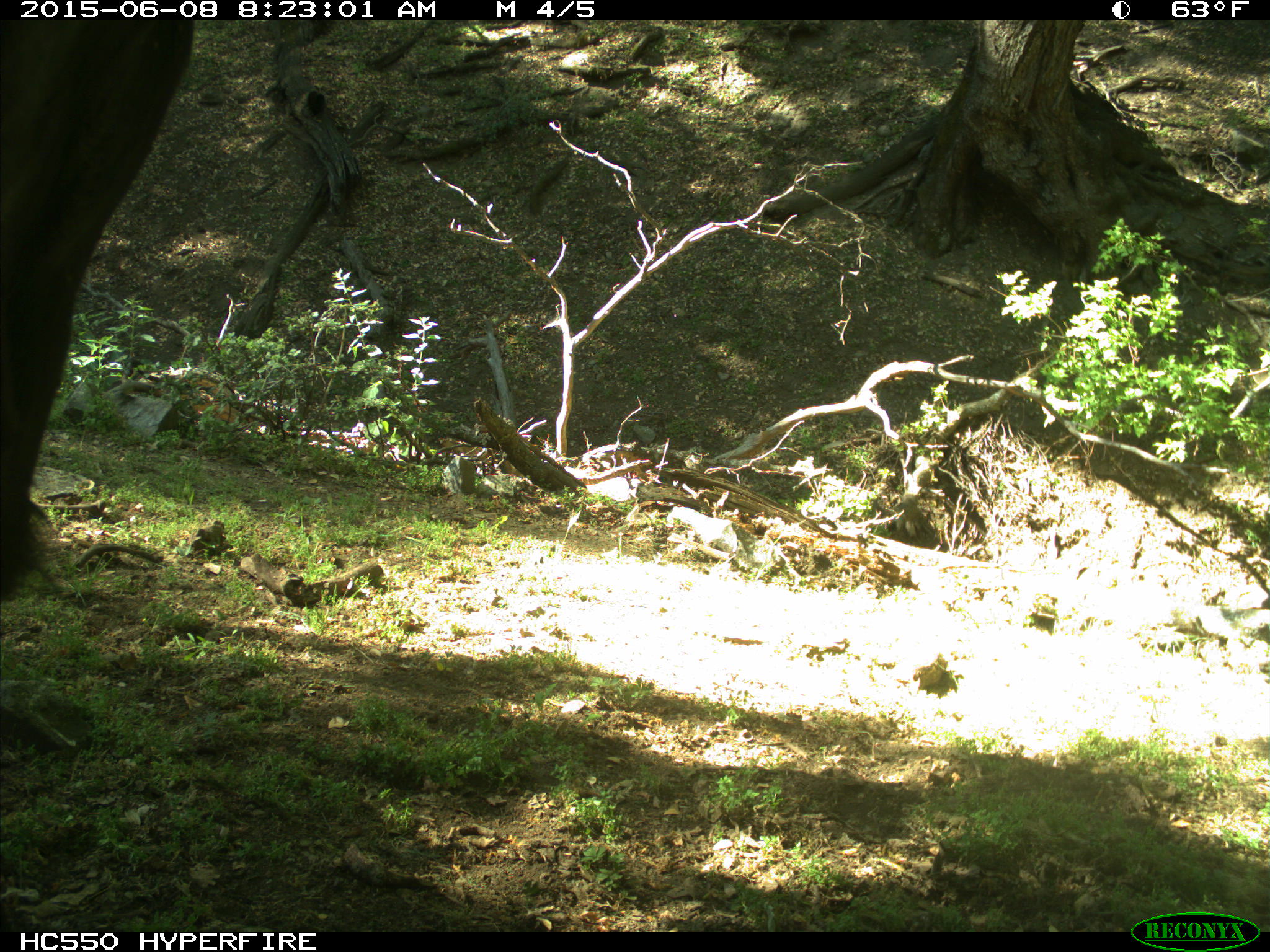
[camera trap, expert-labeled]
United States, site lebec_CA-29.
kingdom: Animalia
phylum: Chordata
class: Mammalia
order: Artiodactyla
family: Bovidae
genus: Bos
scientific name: Bos taurus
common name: domestic cow